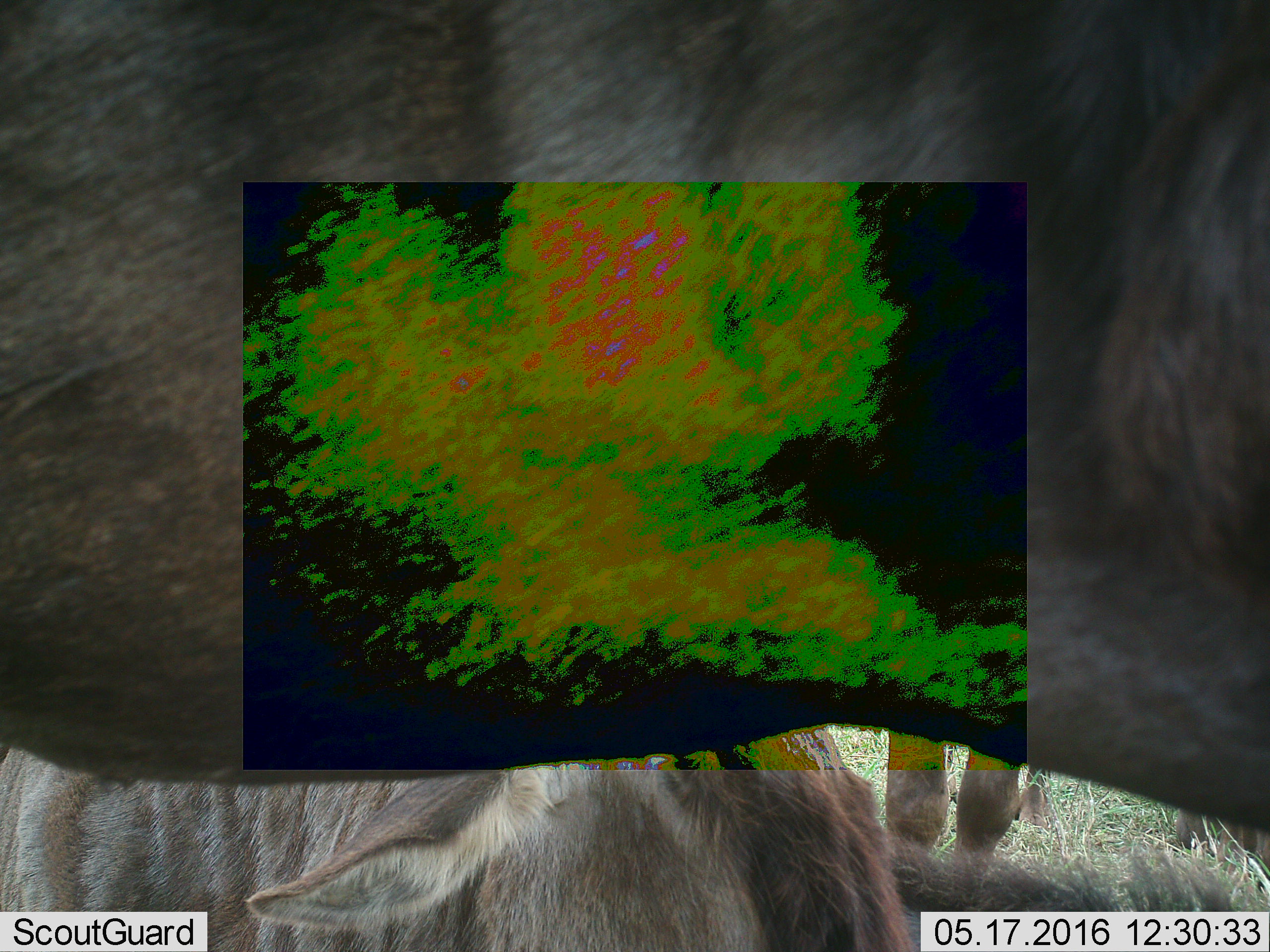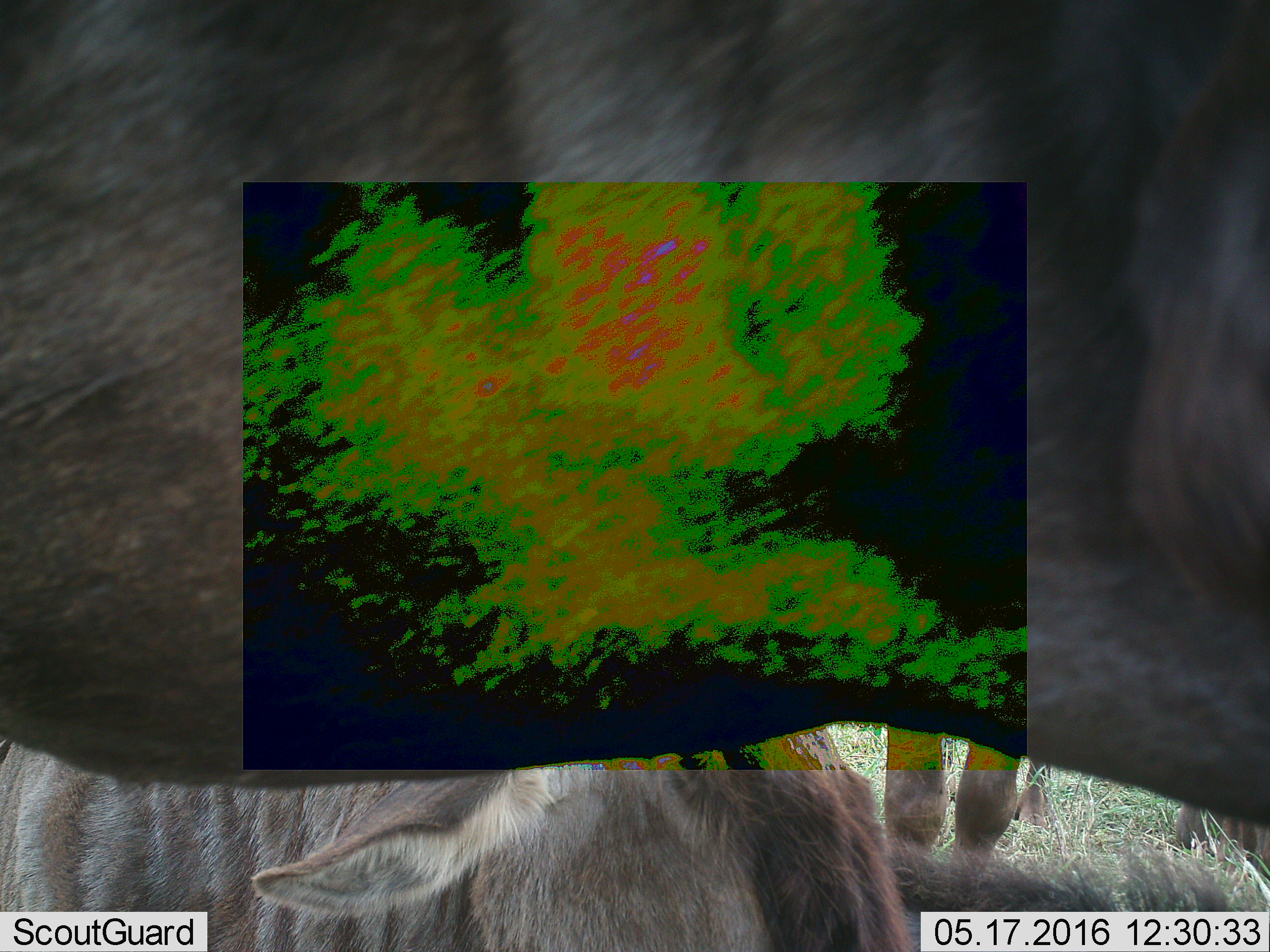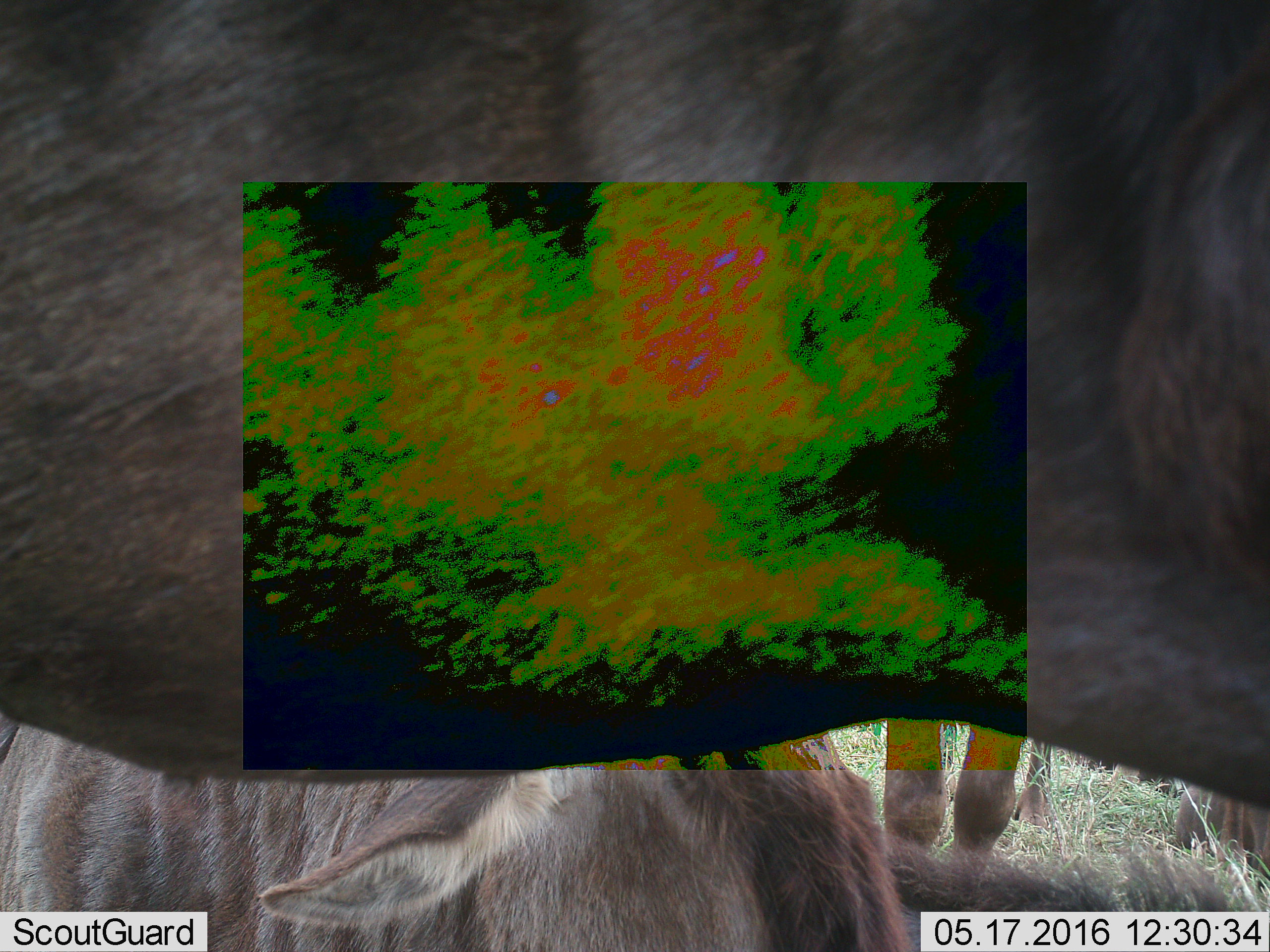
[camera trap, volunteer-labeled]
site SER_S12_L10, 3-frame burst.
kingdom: Animalia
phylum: Chordata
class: Mammalia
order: Artiodactyla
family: Bovidae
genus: Connochaetes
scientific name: Connochaetes taurinus taurinus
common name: blue wildebeest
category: wildebeestblue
Wildebeestblue (blue wildebeest) (Connochaetes taurinus taurinus), count 4. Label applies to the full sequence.